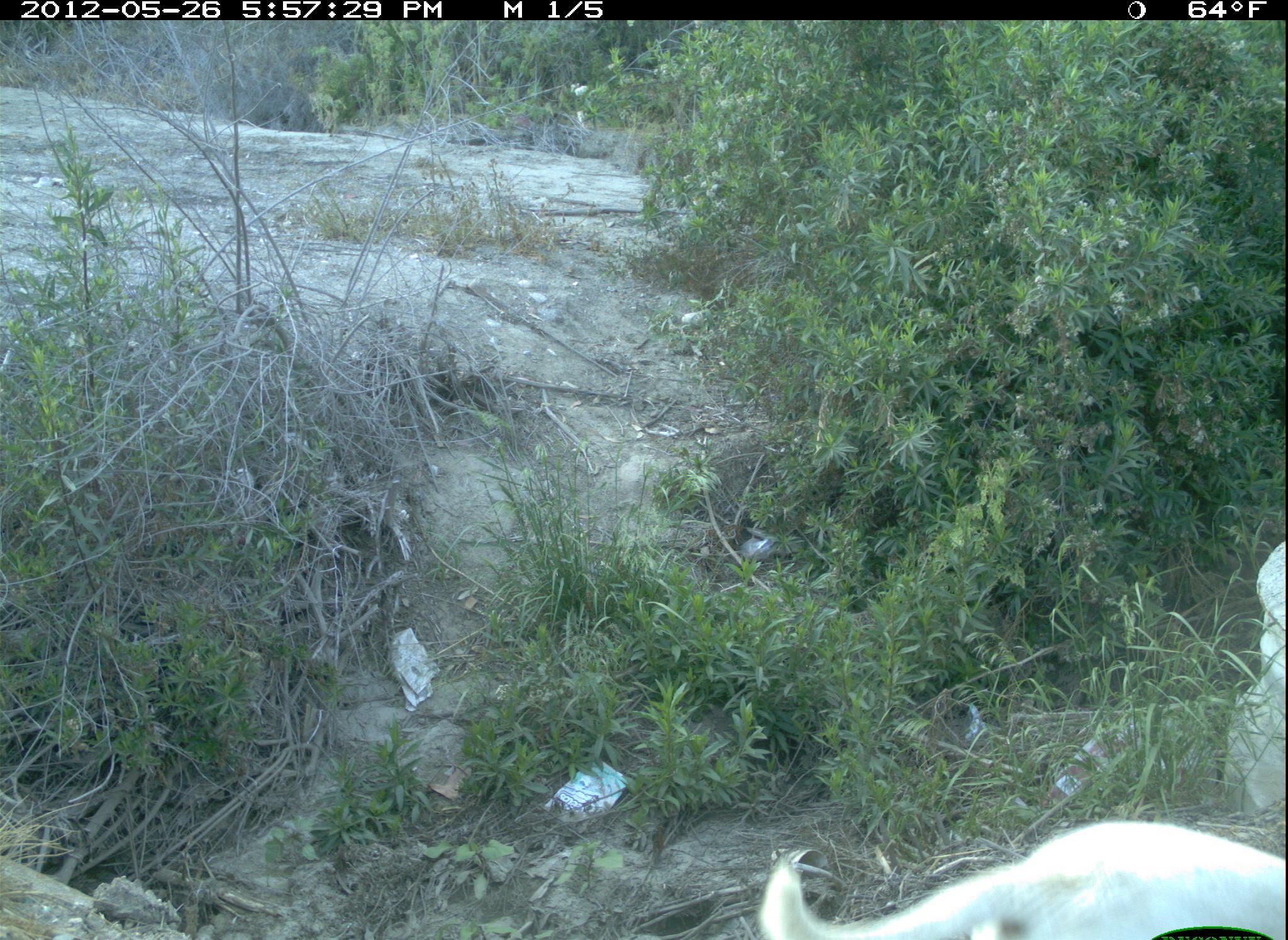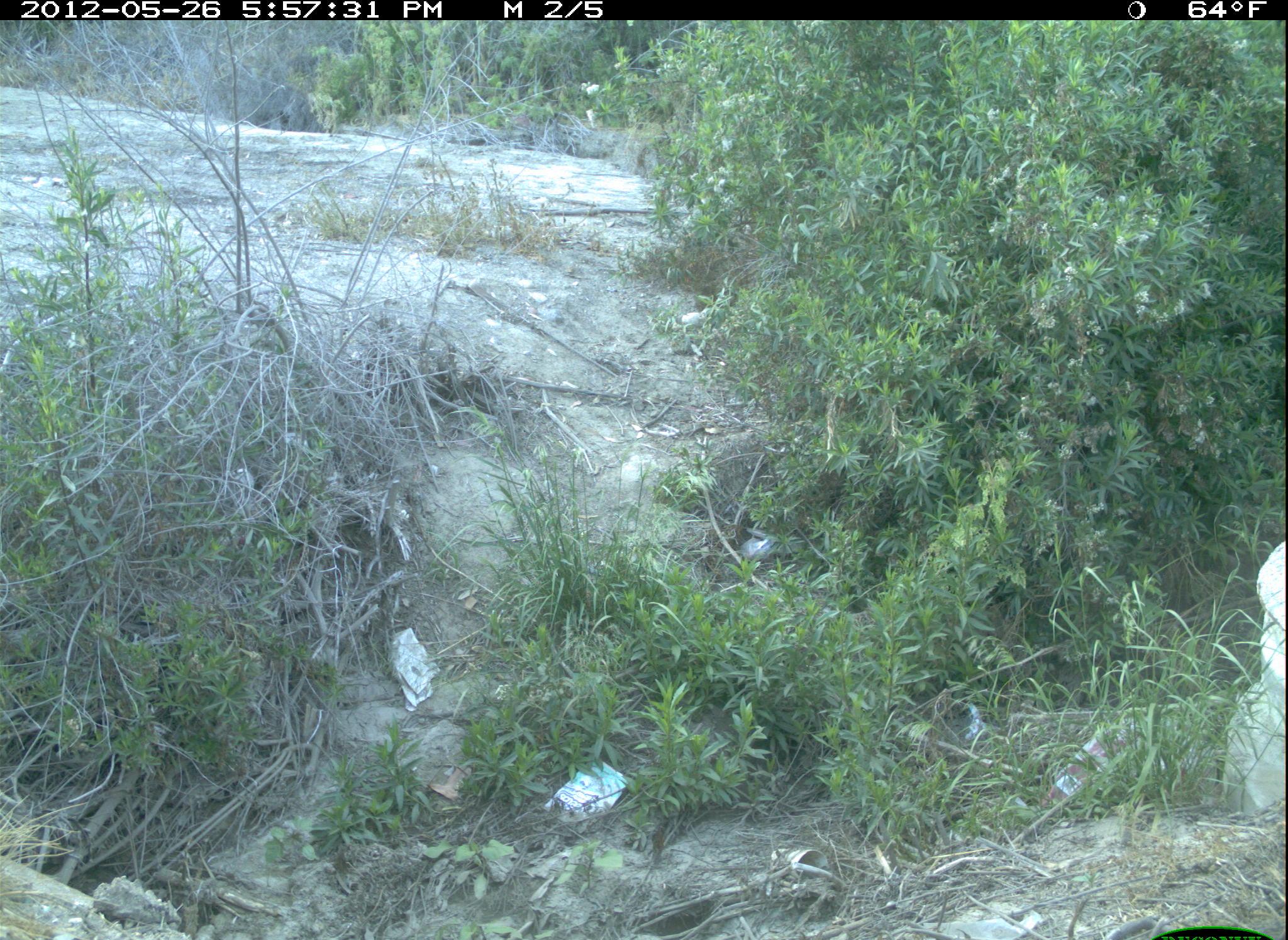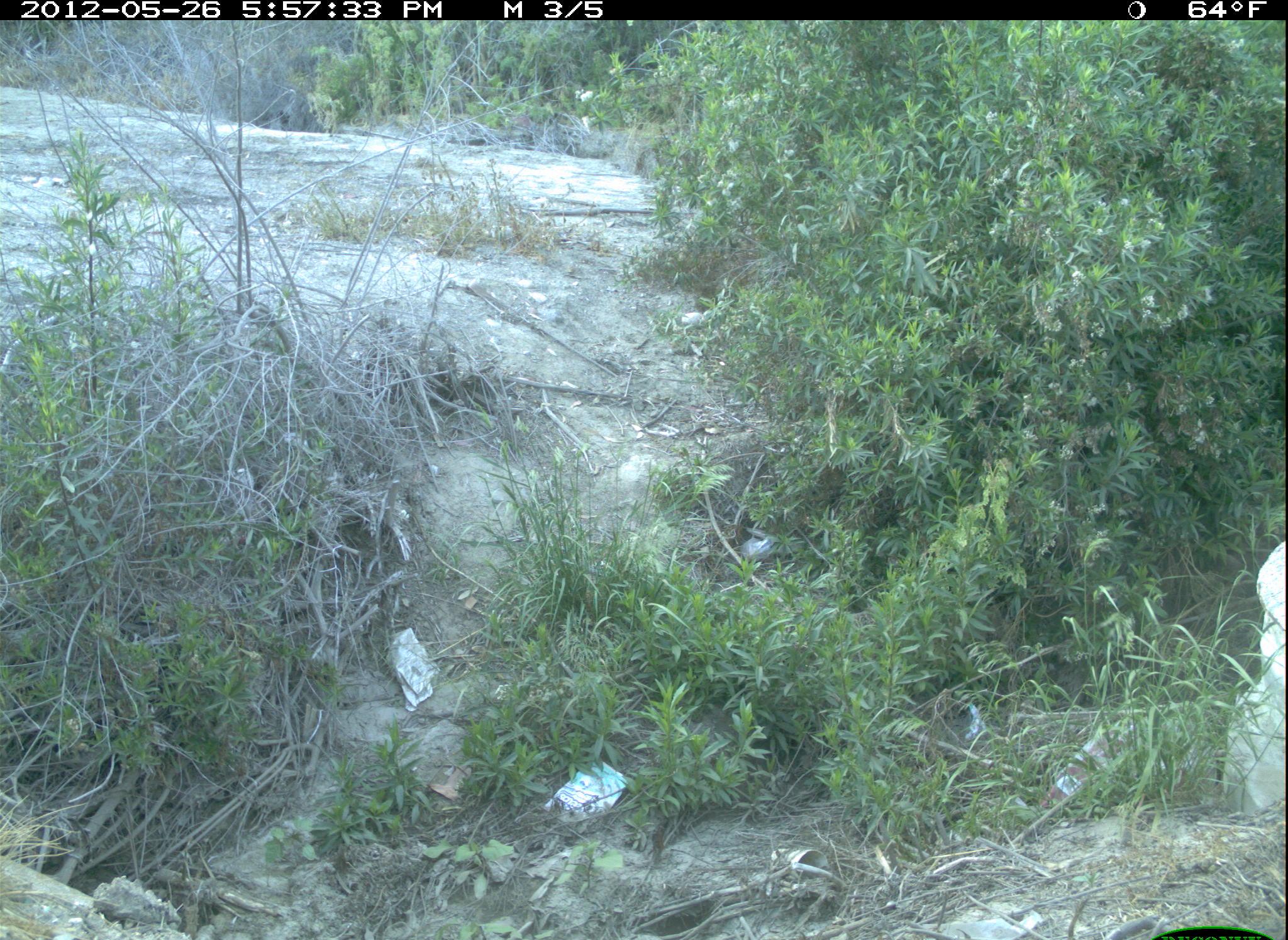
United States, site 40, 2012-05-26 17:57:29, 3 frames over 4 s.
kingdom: Animalia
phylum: Chordata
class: Mammalia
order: Carnivora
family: Canidae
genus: Canis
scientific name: Canis familiaris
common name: domestic dog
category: dog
Dog (domestic dog) (Canis familiaris).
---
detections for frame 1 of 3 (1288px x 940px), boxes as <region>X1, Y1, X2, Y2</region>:
dog: <region>739, 802, 1280, 936</region>